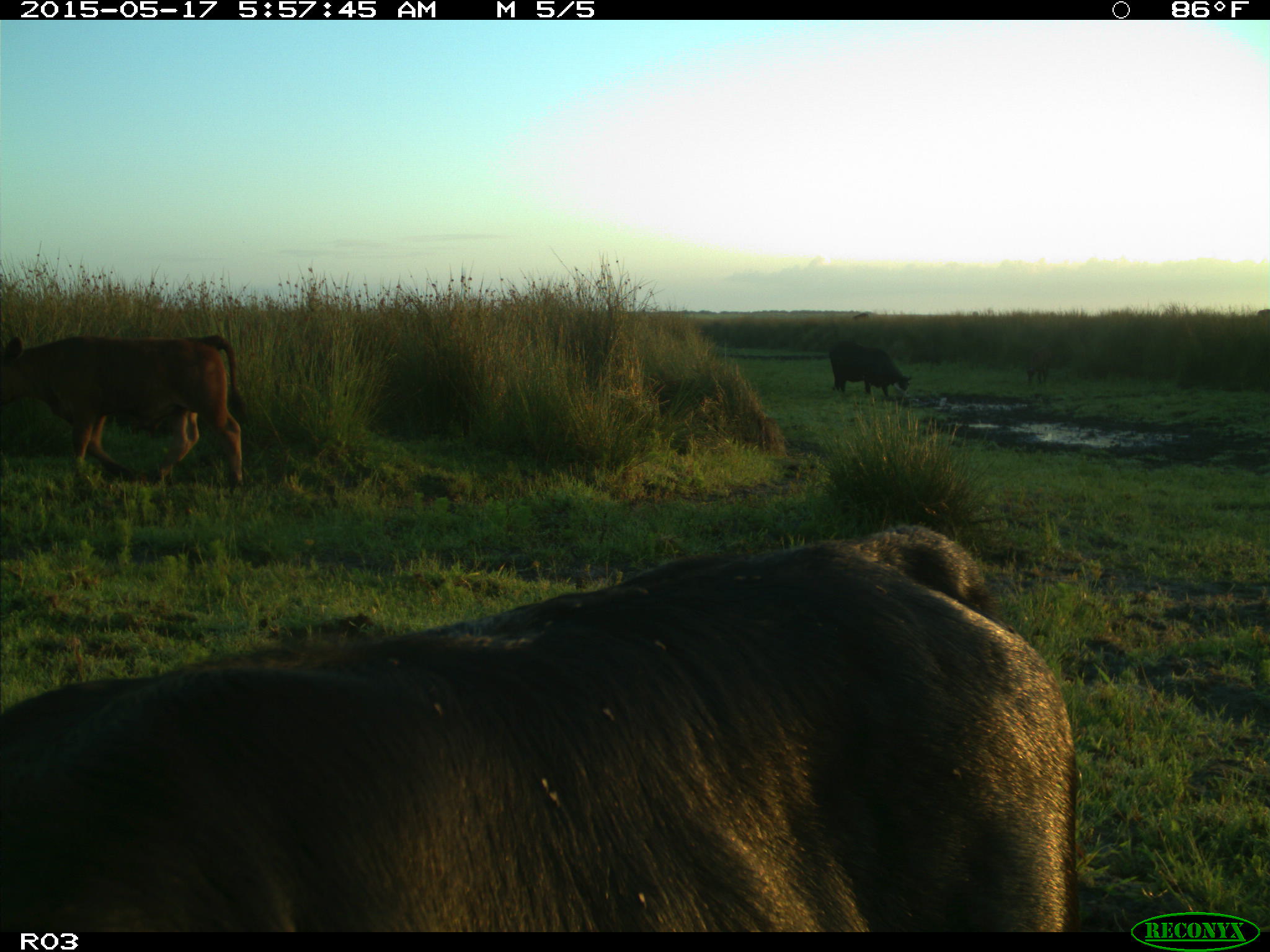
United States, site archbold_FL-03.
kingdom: Animalia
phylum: Chordata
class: Mammalia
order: Artiodactyla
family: Bovidae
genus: Bos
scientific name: Bos taurus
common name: domestic cow